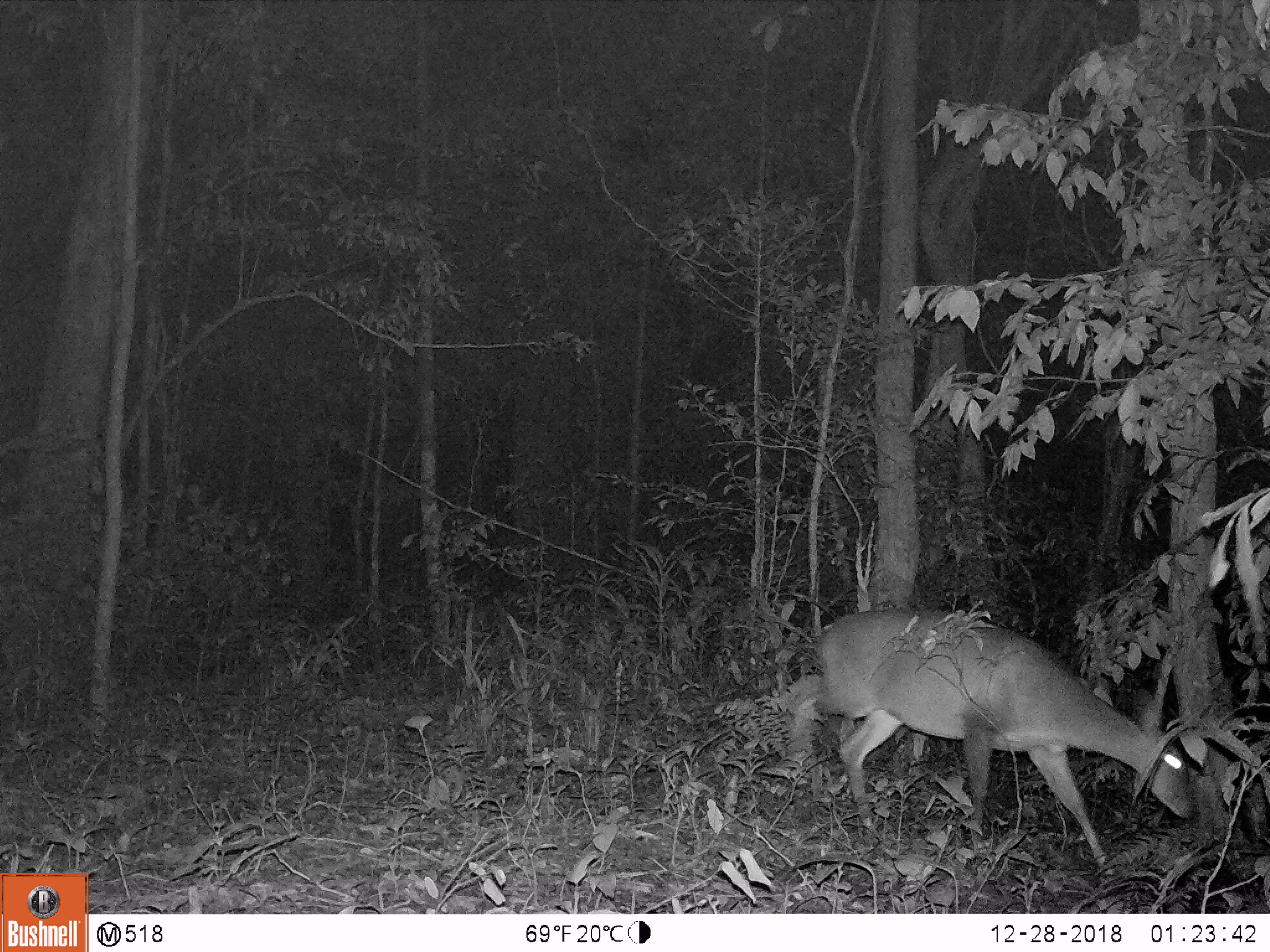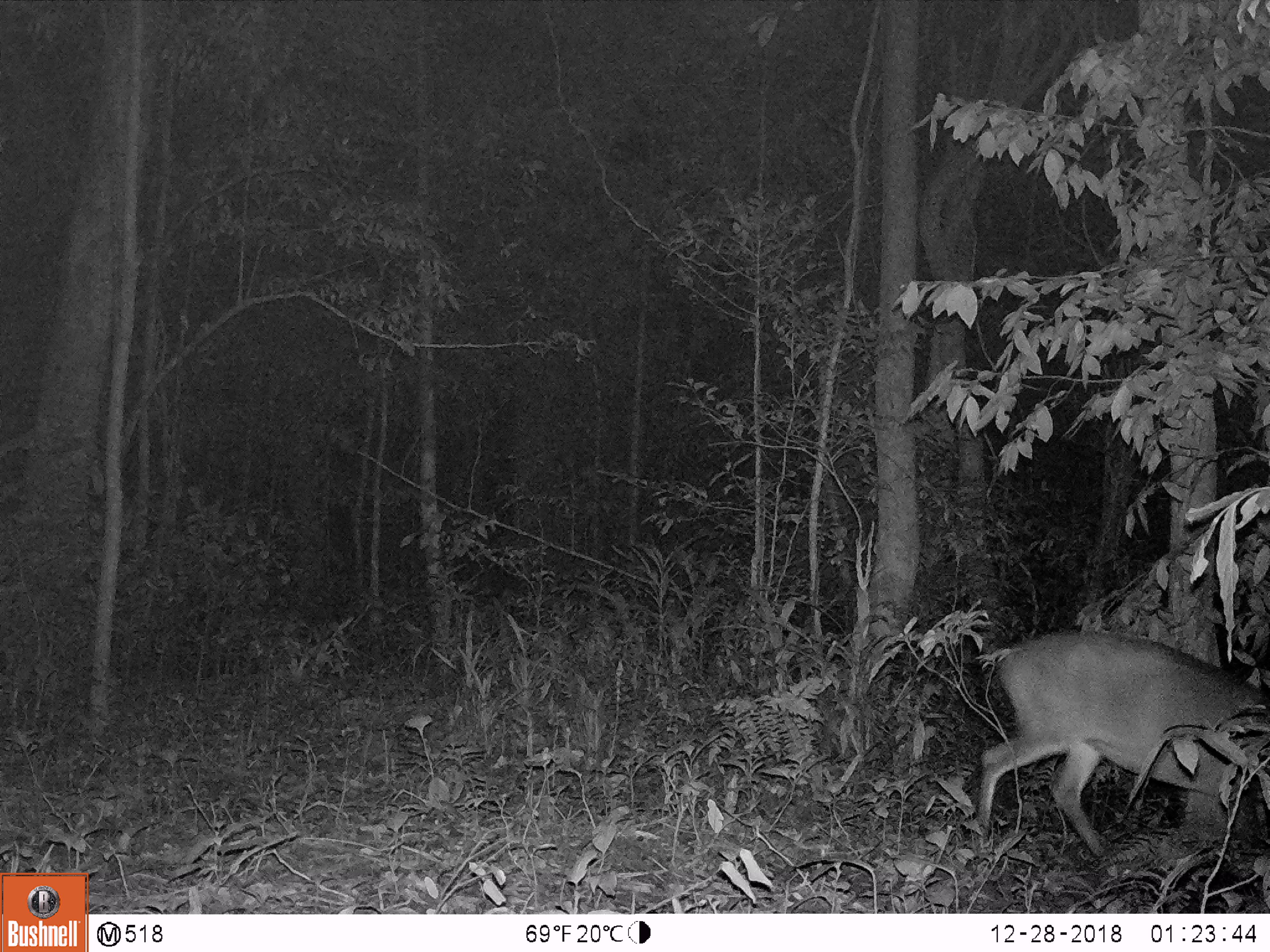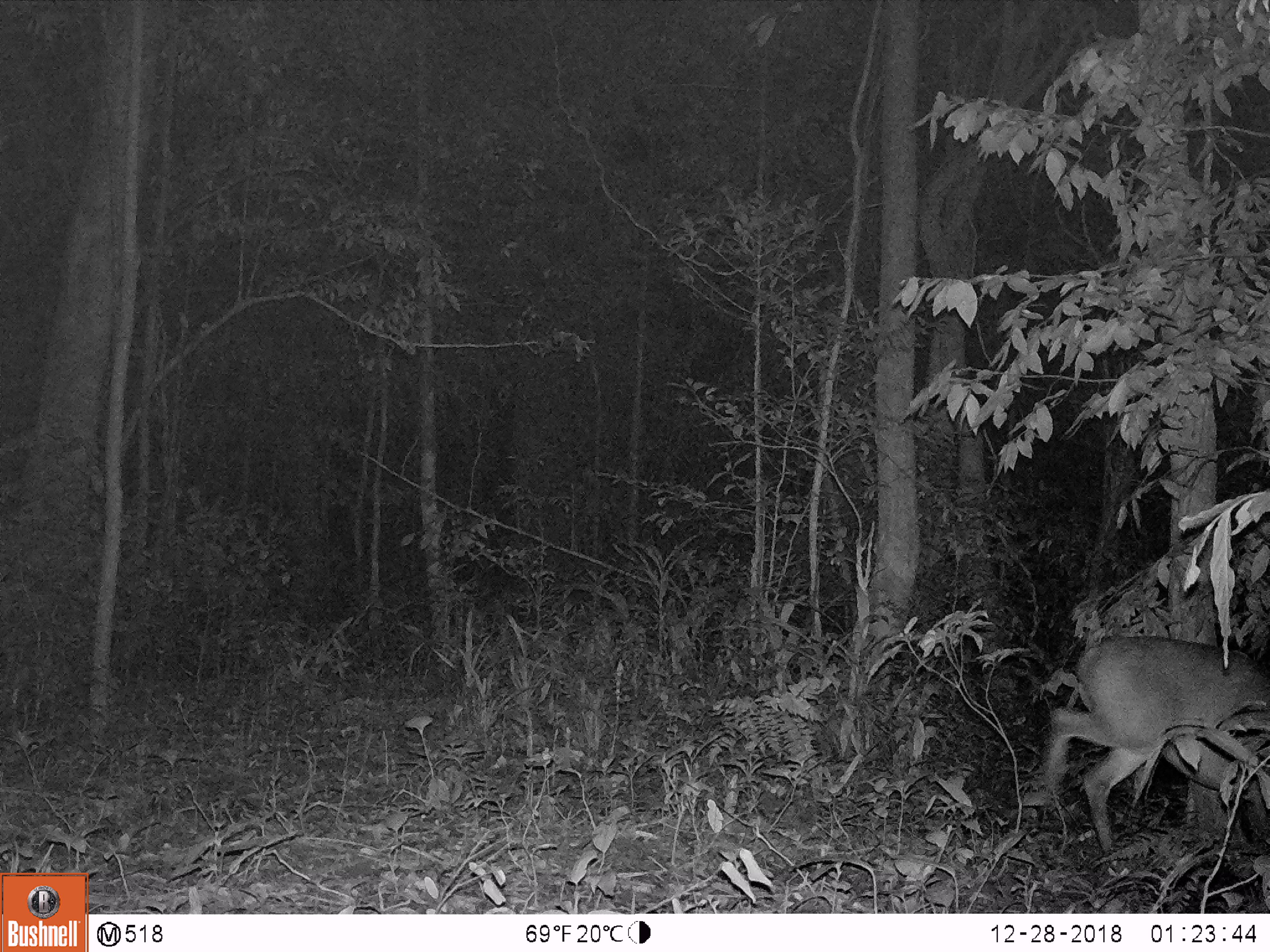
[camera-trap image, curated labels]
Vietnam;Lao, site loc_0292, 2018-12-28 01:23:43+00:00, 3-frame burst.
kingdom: Animalia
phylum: Chordata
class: Mammalia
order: Artiodactyla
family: Cervidae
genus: Muntiacus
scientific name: Muntiacus vuquangensis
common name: large-antlered muntjac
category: large antlered muntjac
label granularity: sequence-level